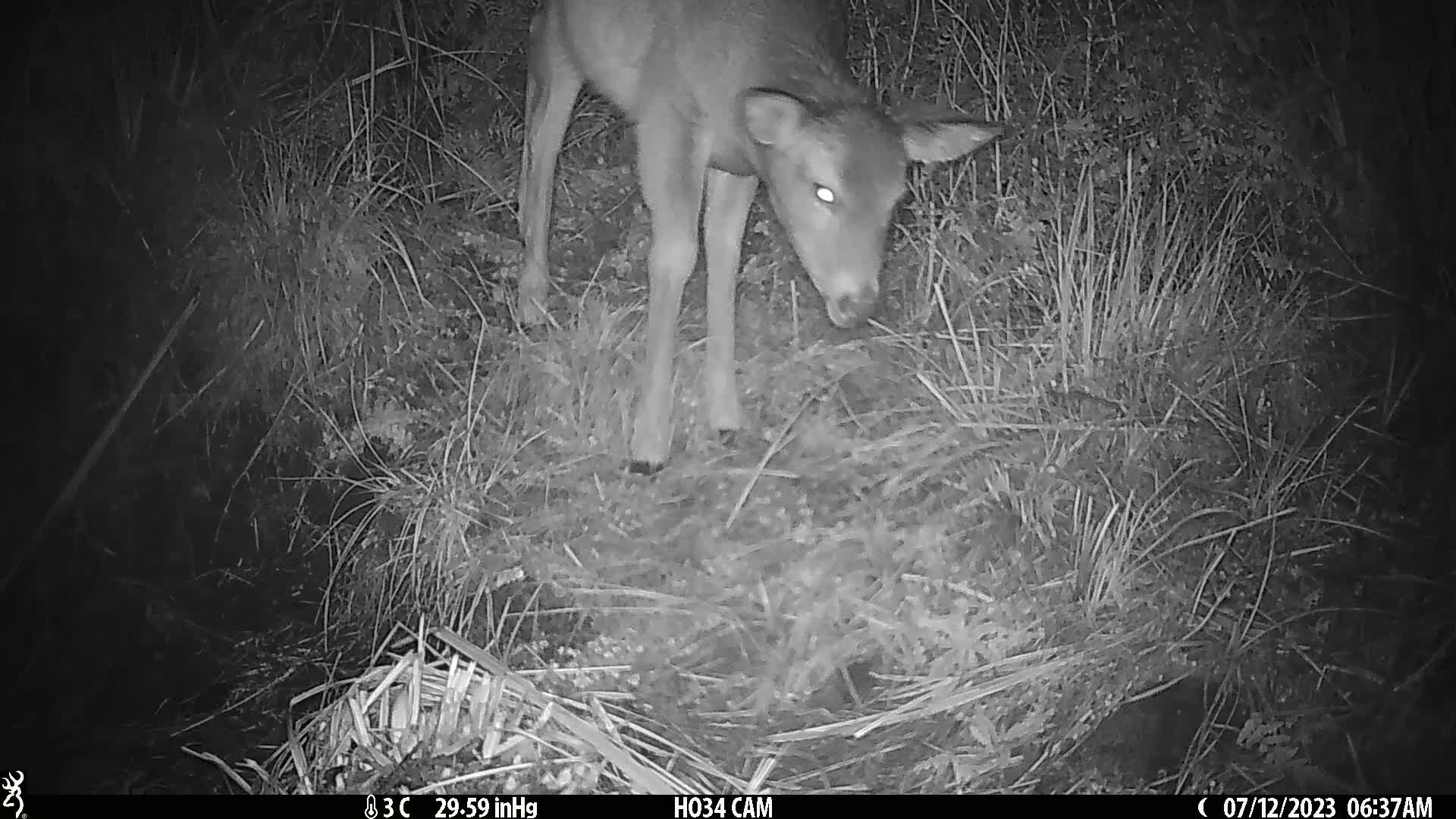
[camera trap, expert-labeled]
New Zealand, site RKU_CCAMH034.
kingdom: Animalia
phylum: Chordata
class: Mammalia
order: Artiodactyla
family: Cervidae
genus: Odocoileus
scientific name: Odocoileus virginianus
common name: white-tailed deer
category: white tailed deer